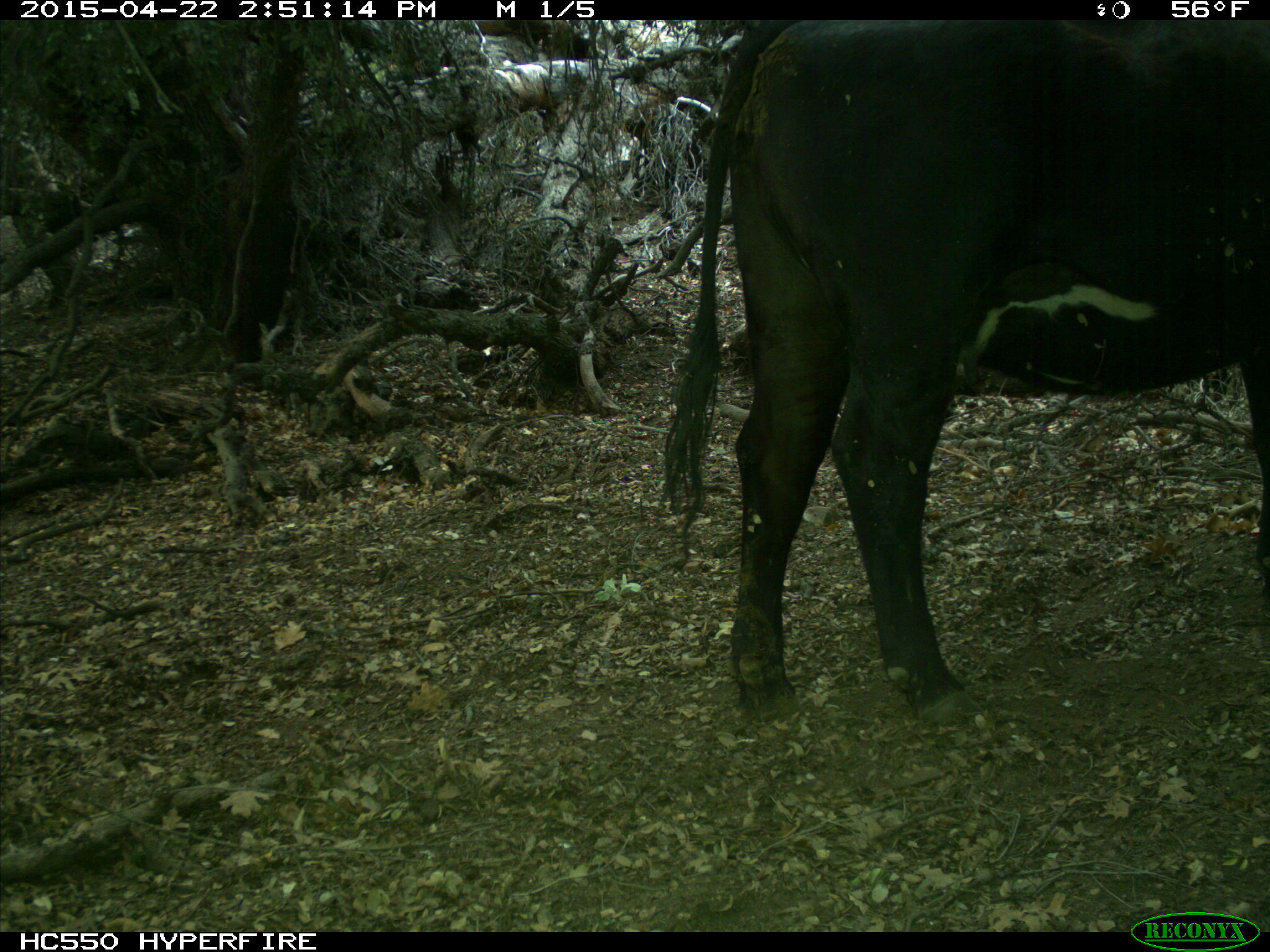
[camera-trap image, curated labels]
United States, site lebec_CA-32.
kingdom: Animalia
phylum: Chordata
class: Mammalia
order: Artiodactyla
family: Bovidae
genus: Bos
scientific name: Bos taurus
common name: domestic cow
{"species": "Bos taurus (domestic cow)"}